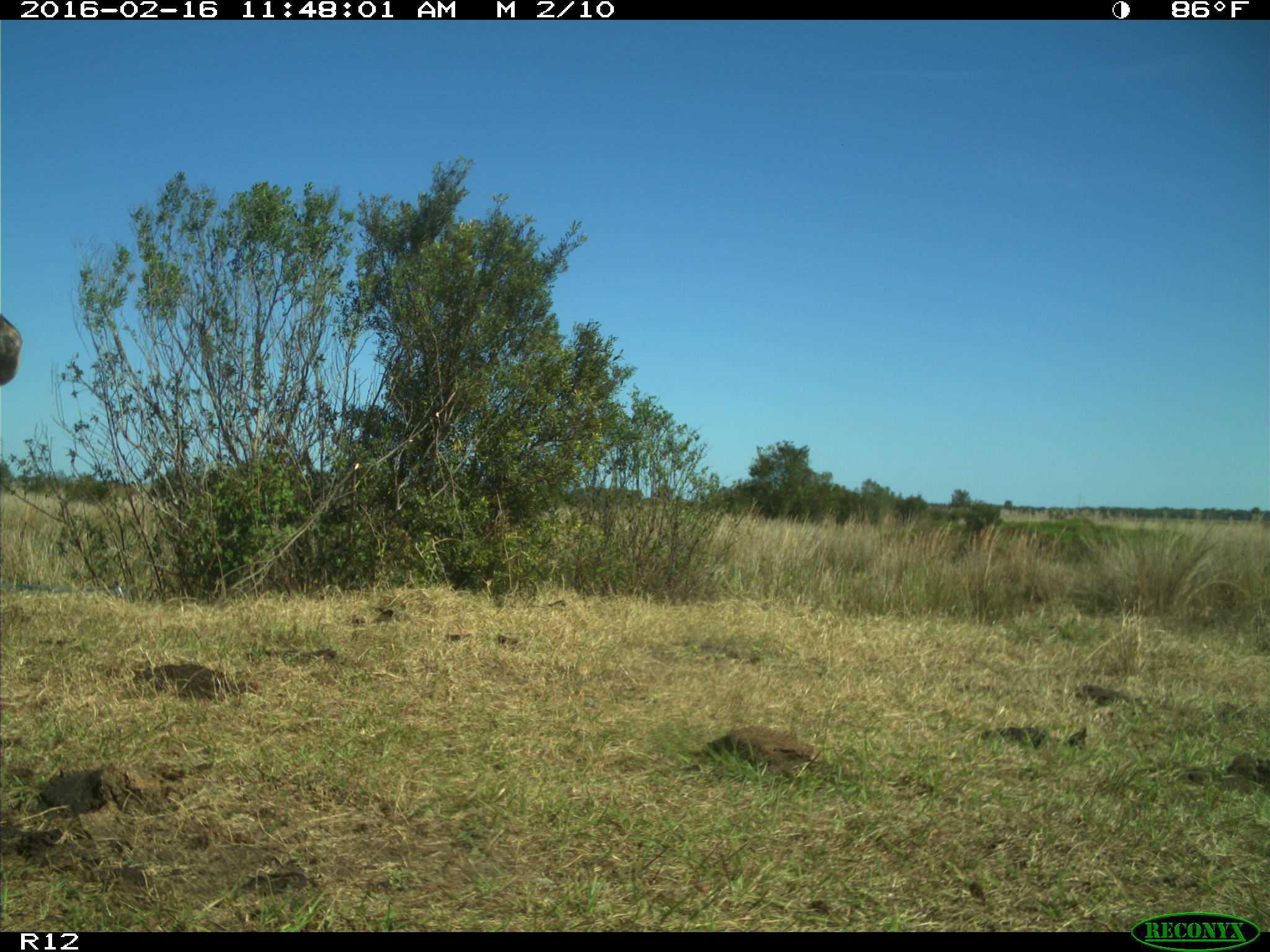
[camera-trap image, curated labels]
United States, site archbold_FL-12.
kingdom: Animalia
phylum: Chordata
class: Mammalia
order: Artiodactyla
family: Bovidae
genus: Bos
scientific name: Bos taurus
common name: domestic cow